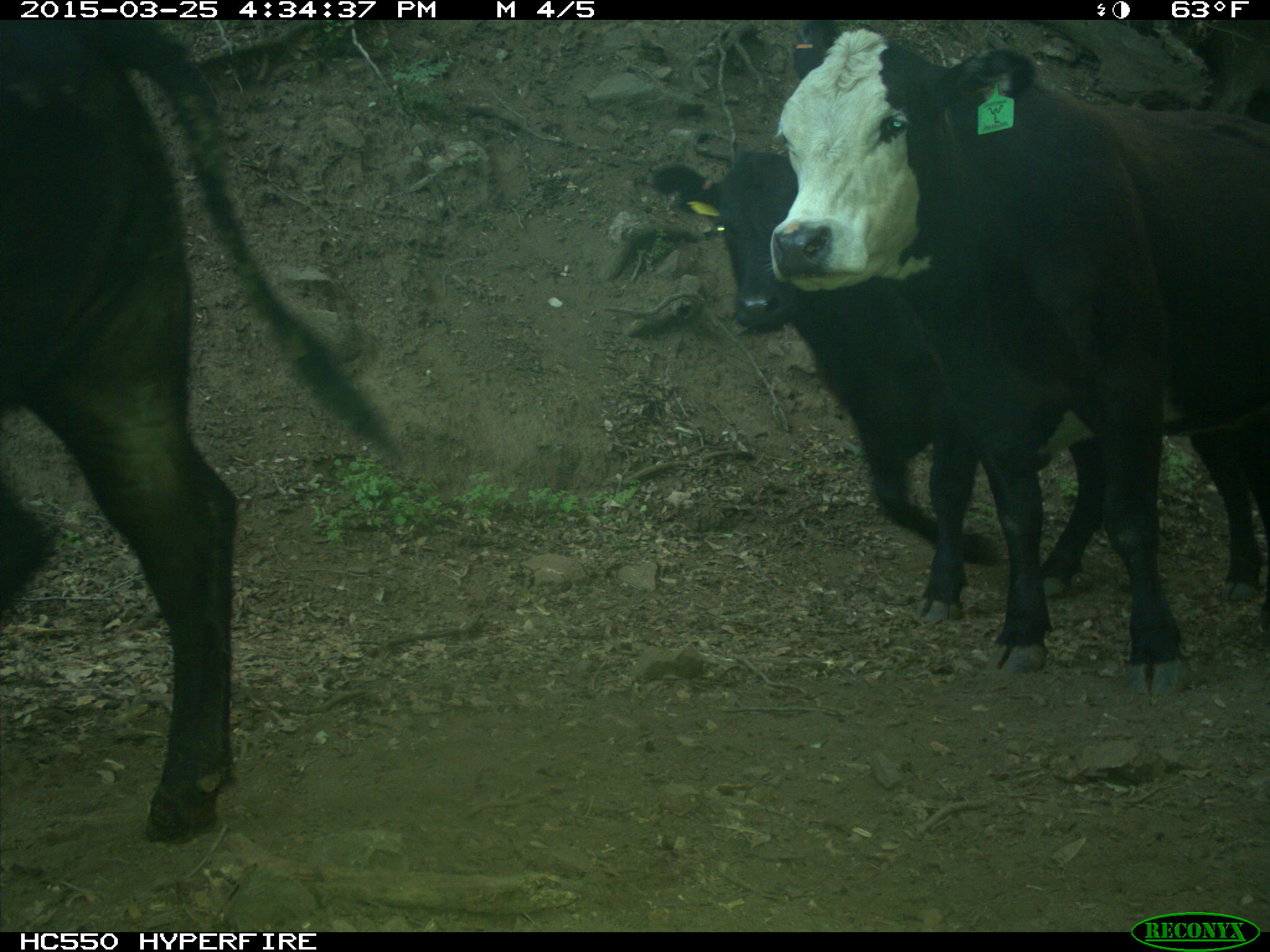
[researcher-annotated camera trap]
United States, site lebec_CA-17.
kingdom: Animalia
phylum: Chordata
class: Mammalia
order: Artiodactyla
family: Bovidae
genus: Bos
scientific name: Bos taurus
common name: domestic cow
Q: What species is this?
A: Bos taurus (domestic cow).